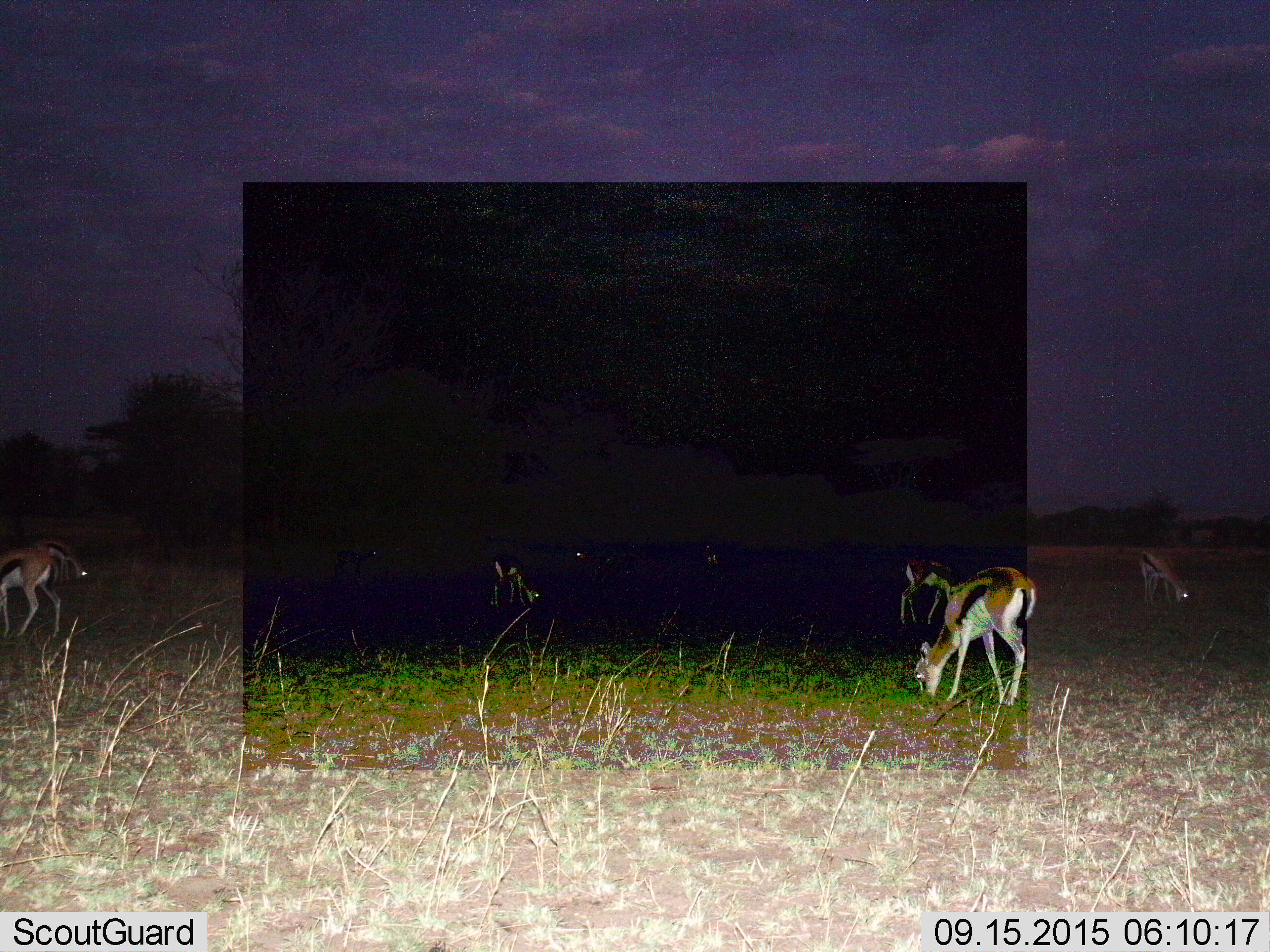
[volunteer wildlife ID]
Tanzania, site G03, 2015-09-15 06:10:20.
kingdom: Animalia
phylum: Chordata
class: Mammalia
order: Artiodactyla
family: Bovidae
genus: Eudorcas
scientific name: Eudorcas thomsonii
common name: thomson's gazelle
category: gazellethomsons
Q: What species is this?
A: Gazellethomsons (thomson's gazelle) (Eudorcas thomsonii).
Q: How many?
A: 9.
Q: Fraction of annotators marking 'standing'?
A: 20%.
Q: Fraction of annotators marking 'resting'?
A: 0%.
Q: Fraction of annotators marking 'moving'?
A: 0%.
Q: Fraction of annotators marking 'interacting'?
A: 0%.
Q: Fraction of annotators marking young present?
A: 0%.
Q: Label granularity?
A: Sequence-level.